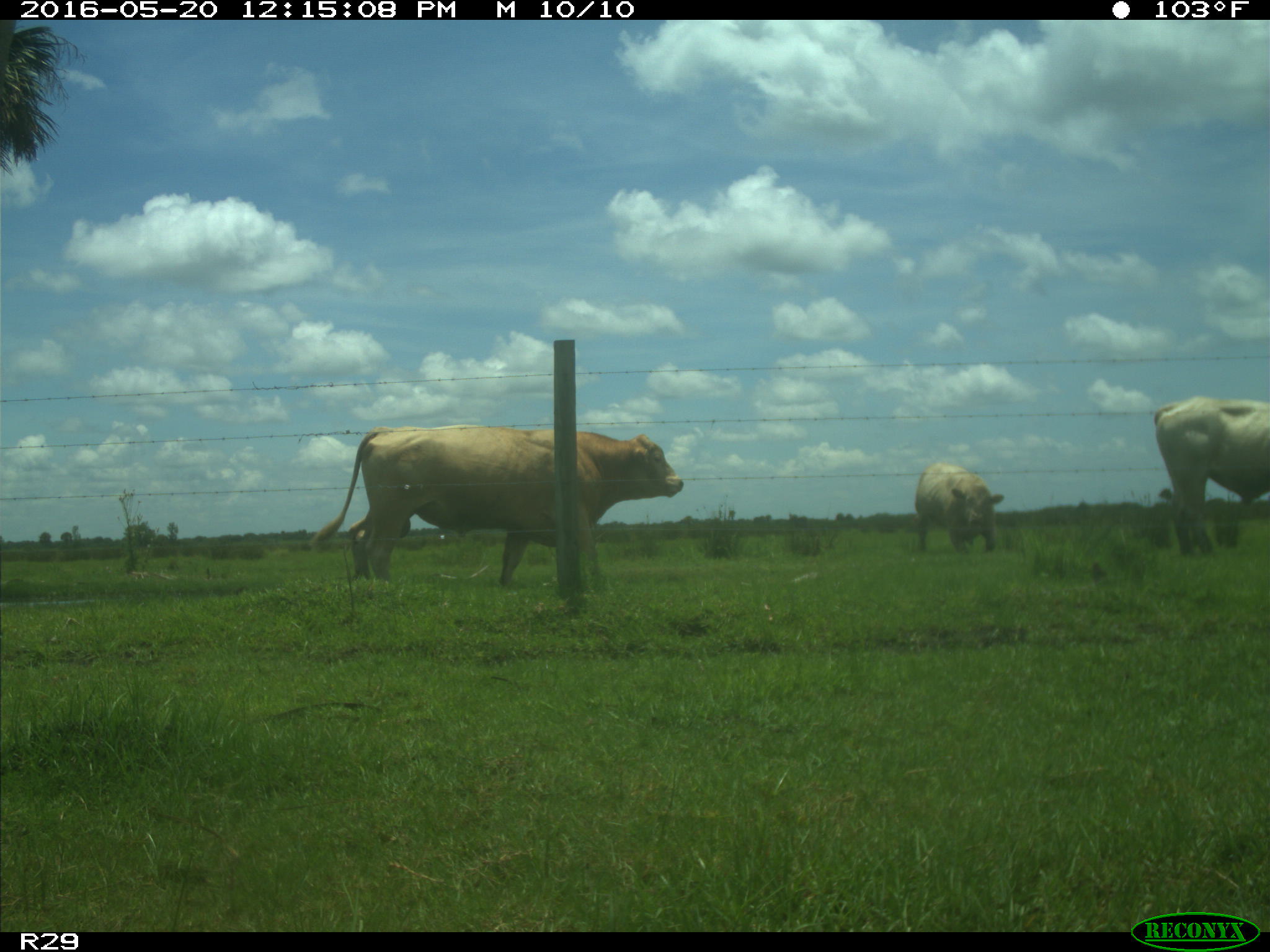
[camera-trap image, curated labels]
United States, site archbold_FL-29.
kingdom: Animalia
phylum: Chordata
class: Mammalia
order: Artiodactyla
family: Bovidae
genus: Bos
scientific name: Bos taurus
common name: domestic cow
Bos taurus (domestic cow).